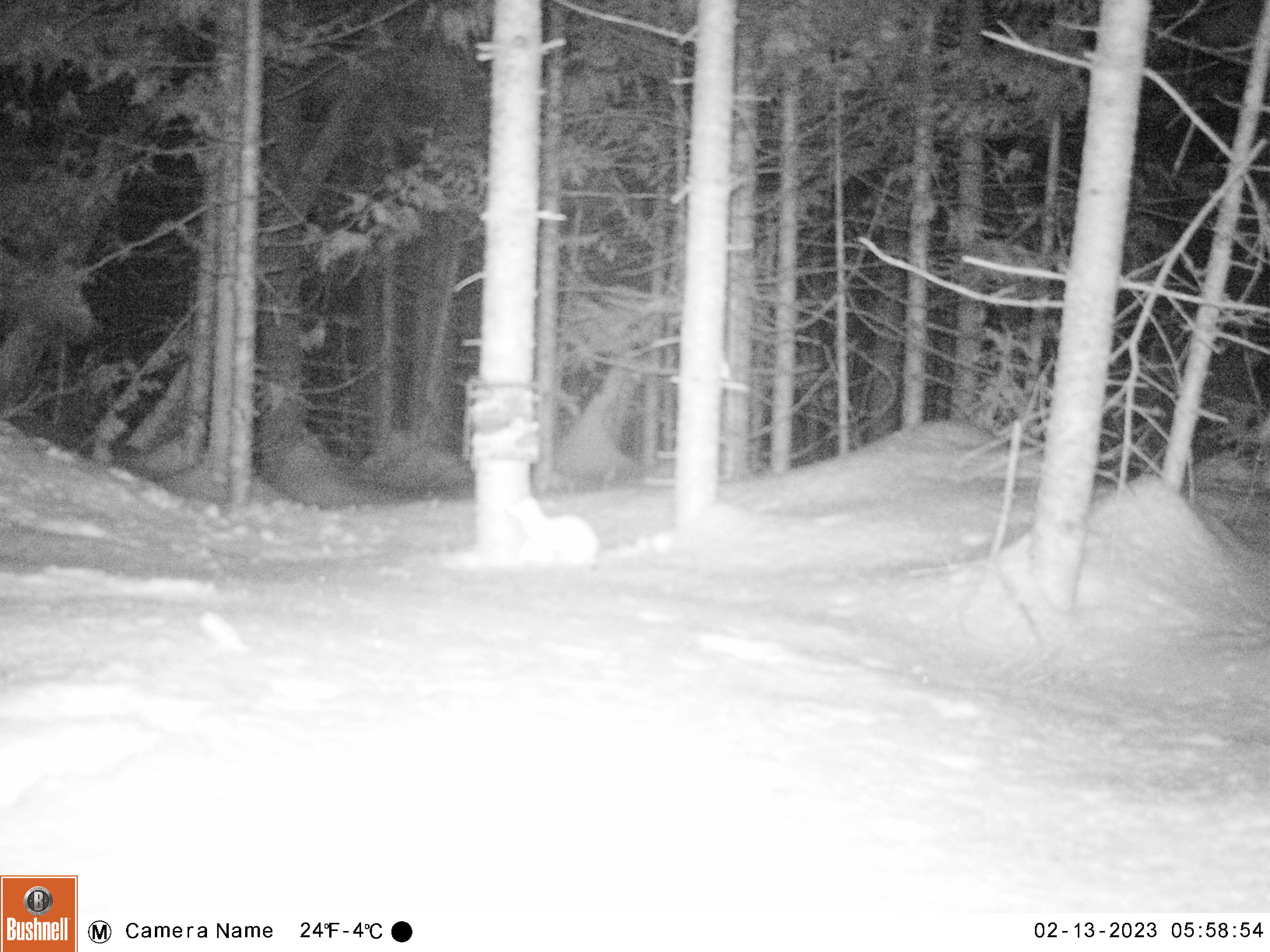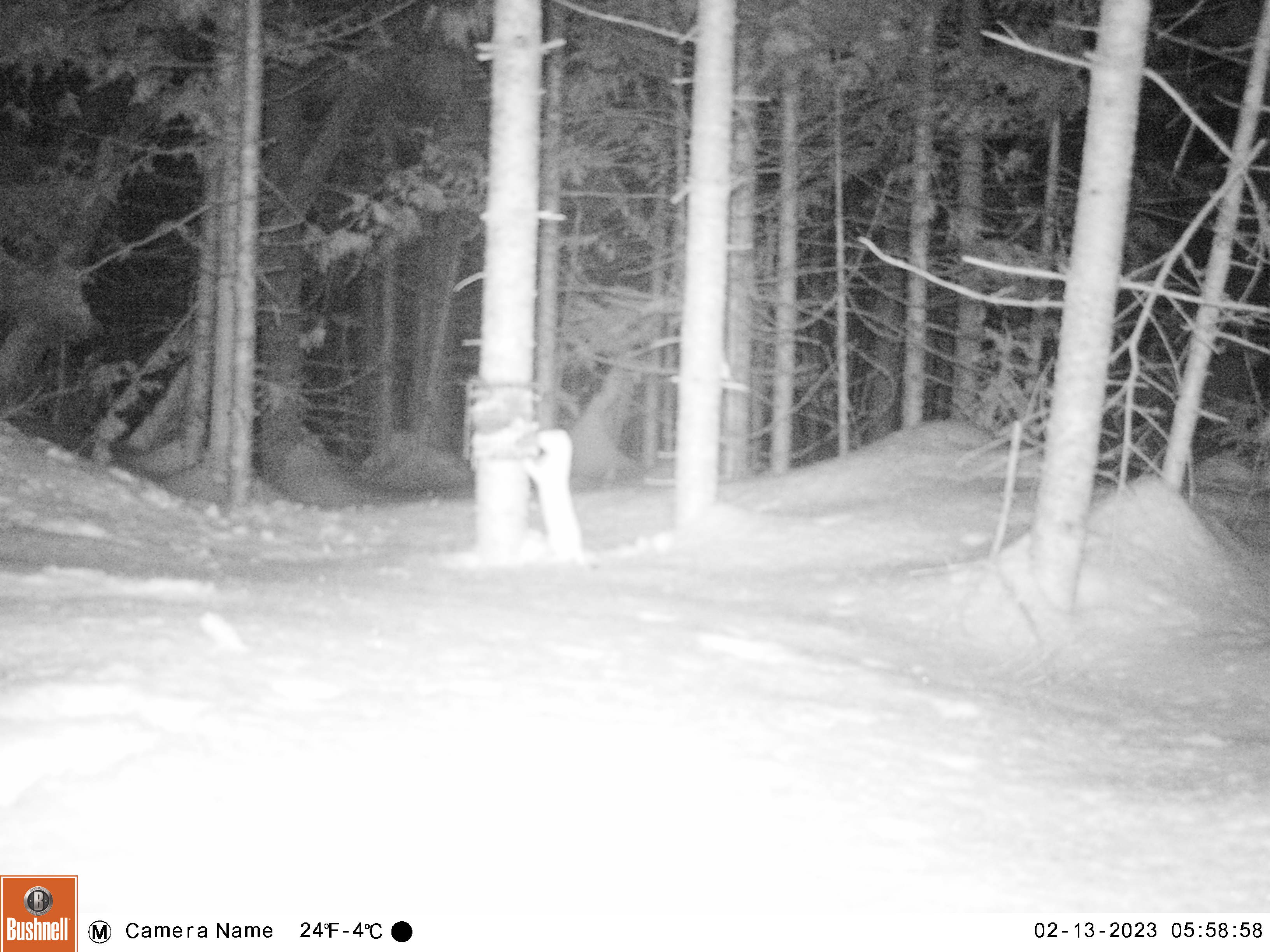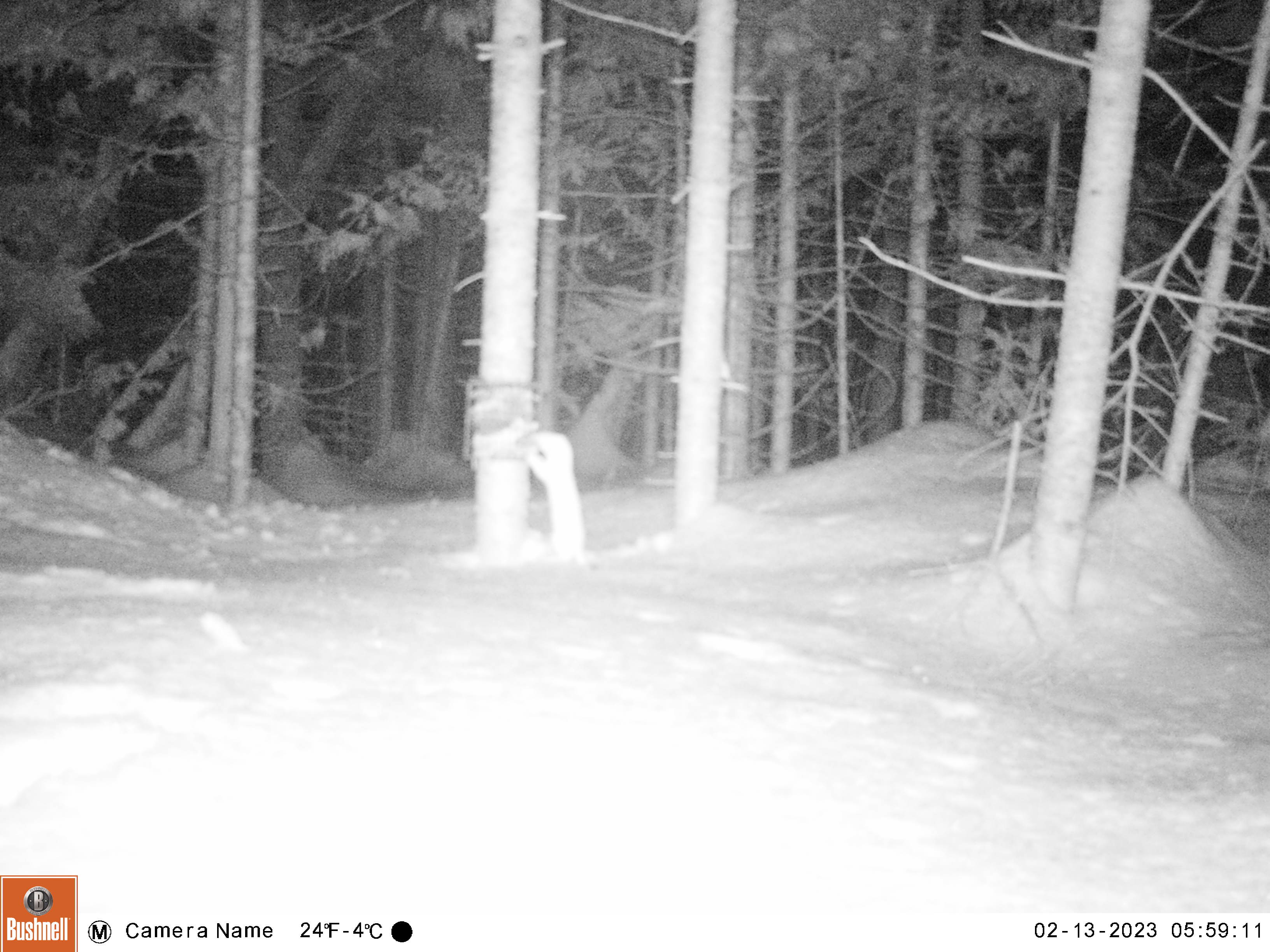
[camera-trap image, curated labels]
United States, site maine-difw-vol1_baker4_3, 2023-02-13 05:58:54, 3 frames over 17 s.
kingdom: Animalia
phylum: Chordata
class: Mammalia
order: Carnivora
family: Mustelidae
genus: Mustela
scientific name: Mustela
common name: weasel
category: weasel sp.